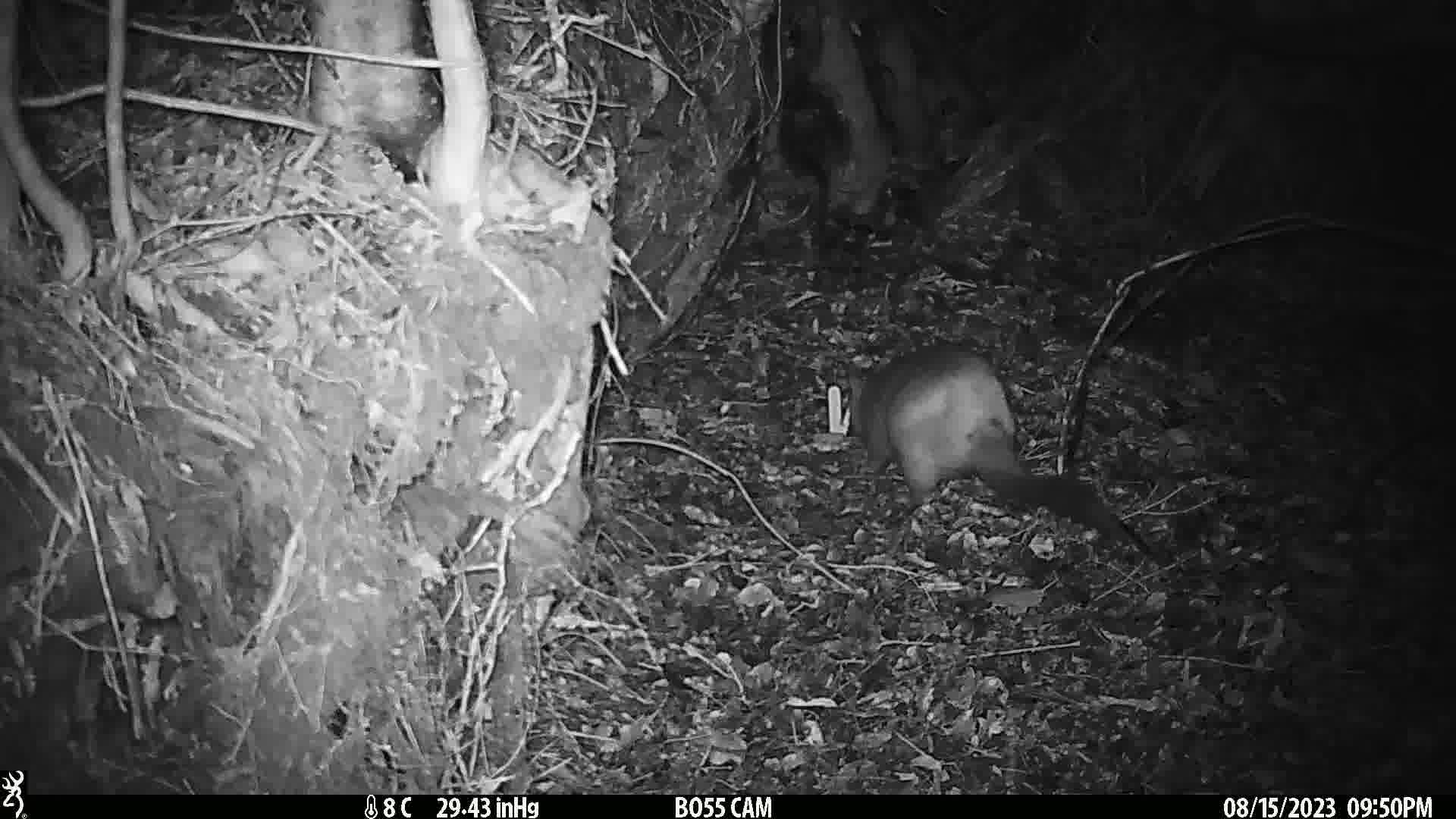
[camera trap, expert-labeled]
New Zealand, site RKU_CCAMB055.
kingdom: Animalia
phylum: Chordata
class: Mammalia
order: Diprotodontia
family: Phalangeridae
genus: Trichosurus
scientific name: Trichosurus vulpecula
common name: common brushtail possum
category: possum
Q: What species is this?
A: Possum (common brushtail possum) (Trichosurus vulpecula).